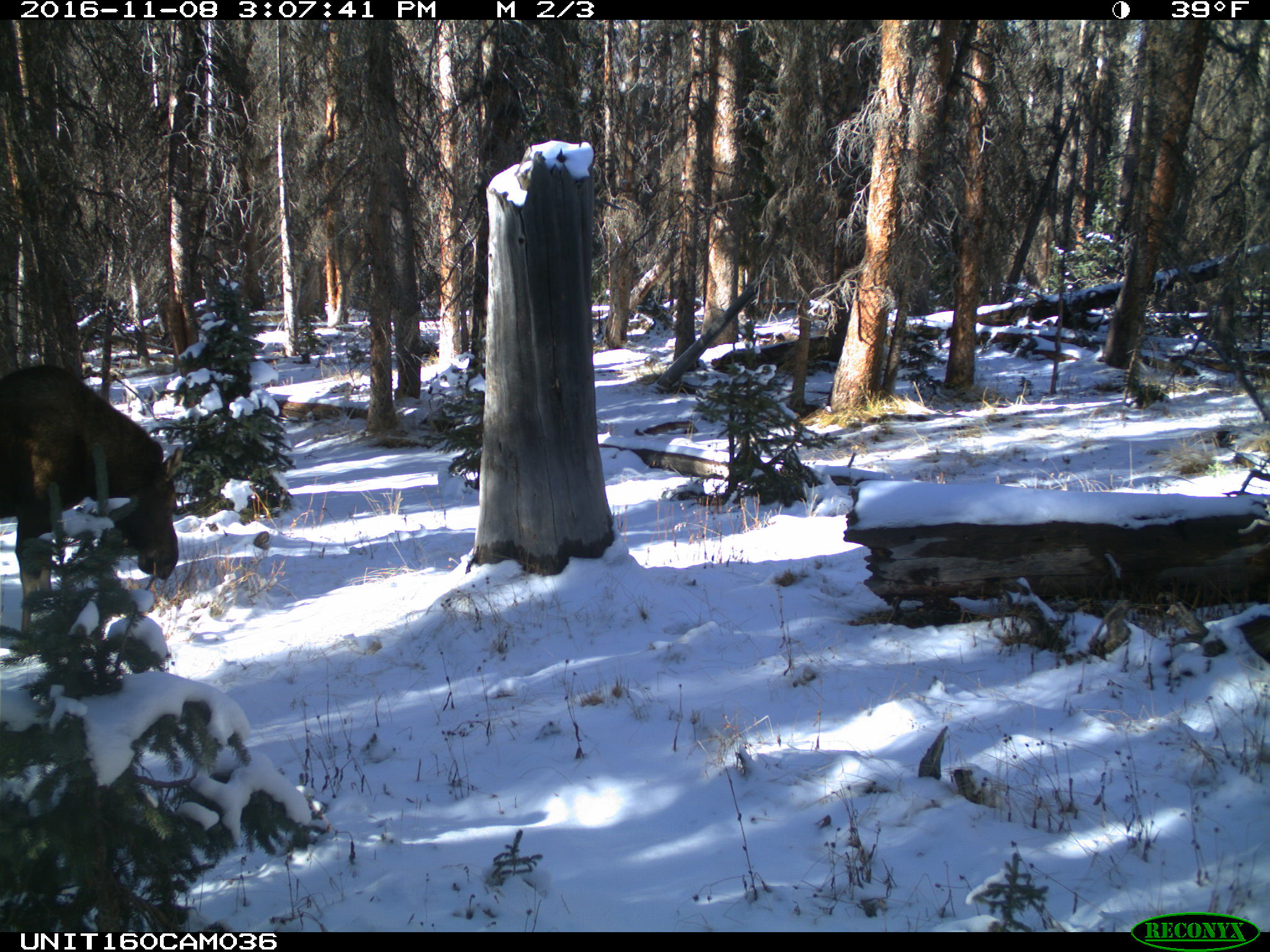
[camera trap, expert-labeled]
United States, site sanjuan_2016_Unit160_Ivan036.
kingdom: Animalia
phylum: Chordata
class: Mammalia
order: Artiodactyla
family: Cervidae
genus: Alces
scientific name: Alces alces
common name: moose